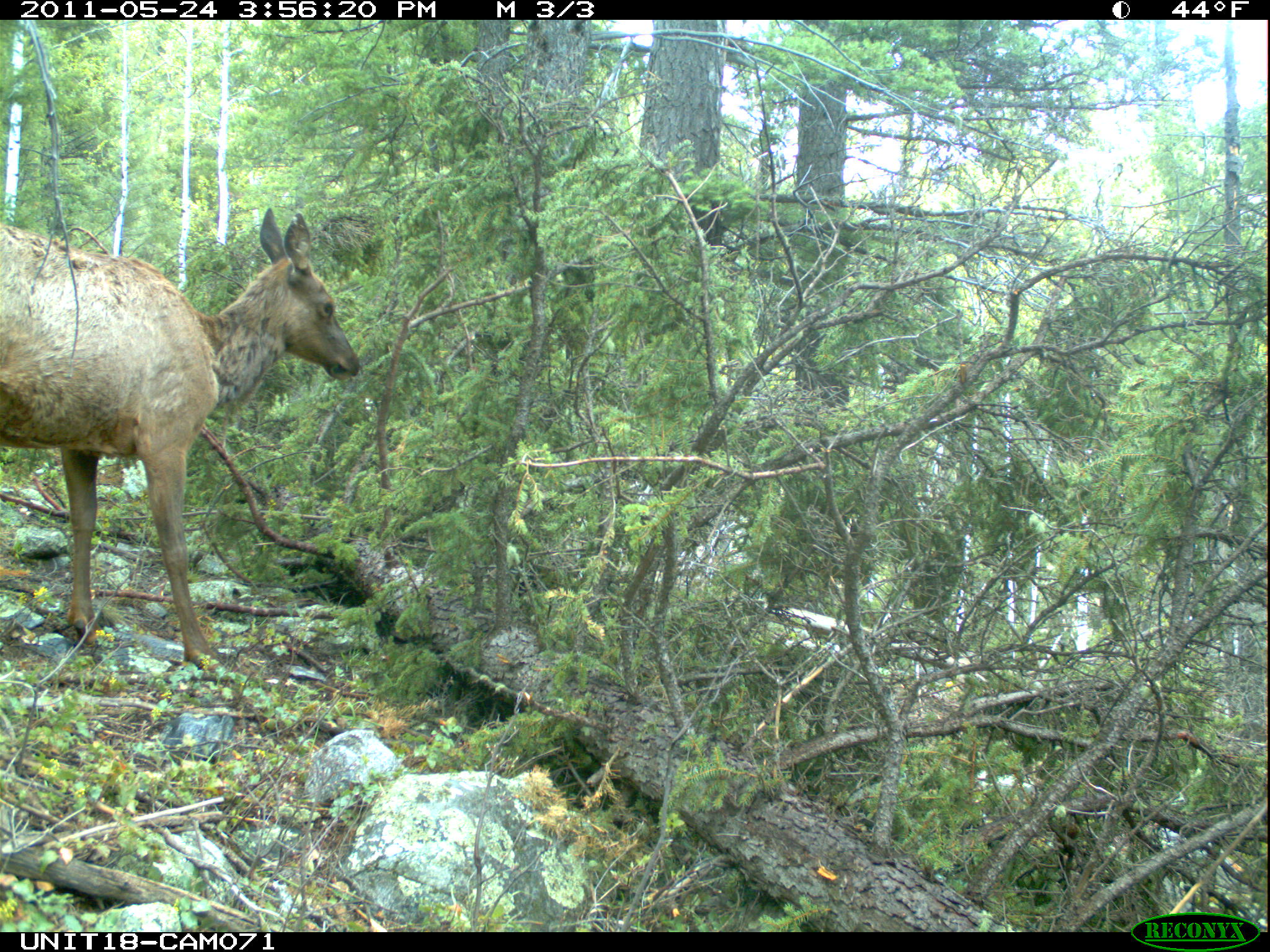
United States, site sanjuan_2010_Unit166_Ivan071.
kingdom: Animalia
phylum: Chordata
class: Mammalia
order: Artiodactyla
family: Cervidae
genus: Cervus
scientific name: Cervus elaphus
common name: red deer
Cervus elaphus (red deer).